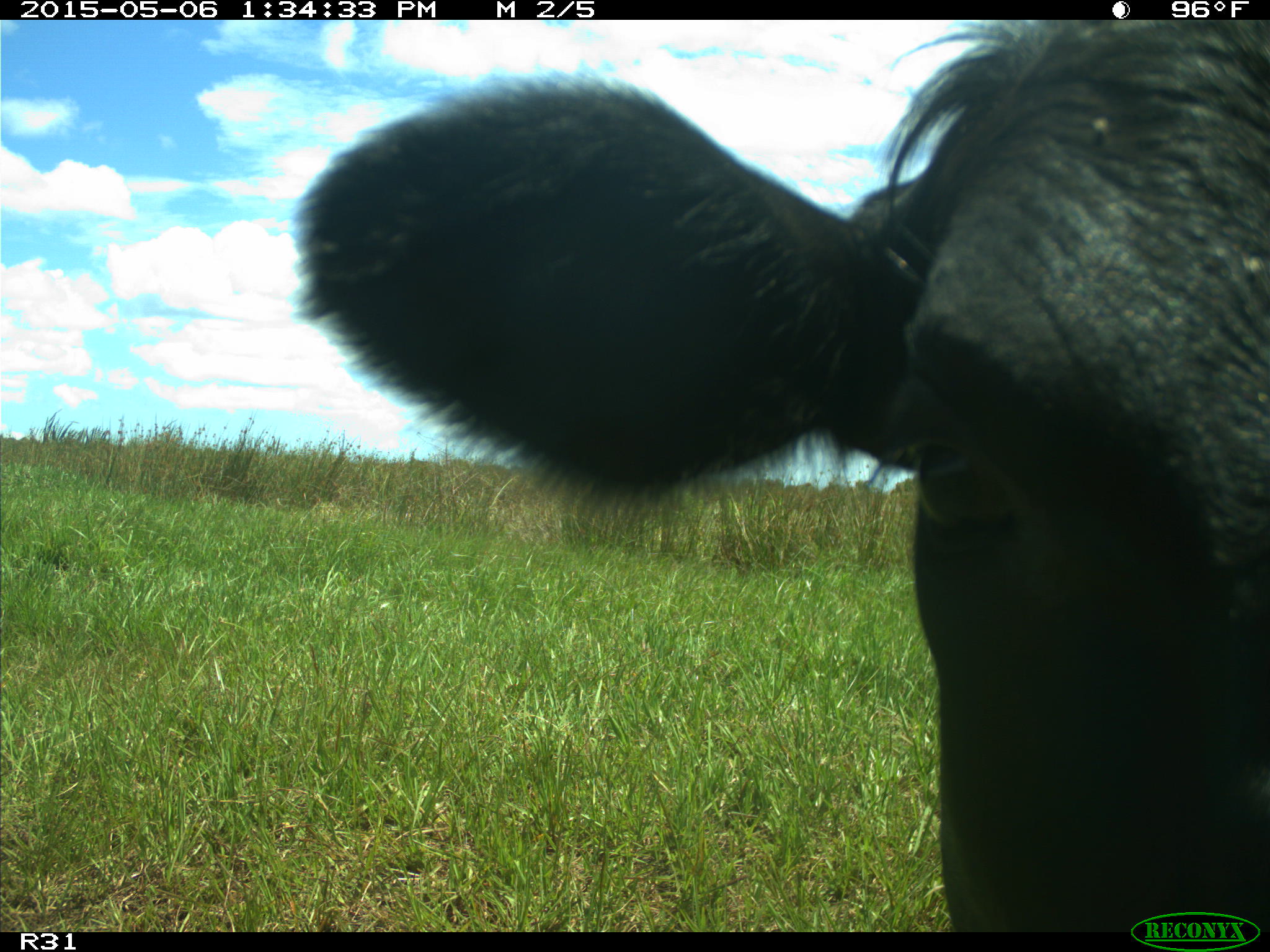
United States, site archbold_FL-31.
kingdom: Animalia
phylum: Chordata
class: Mammalia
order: Artiodactyla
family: Bovidae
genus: Bos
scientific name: Bos taurus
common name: domestic cow